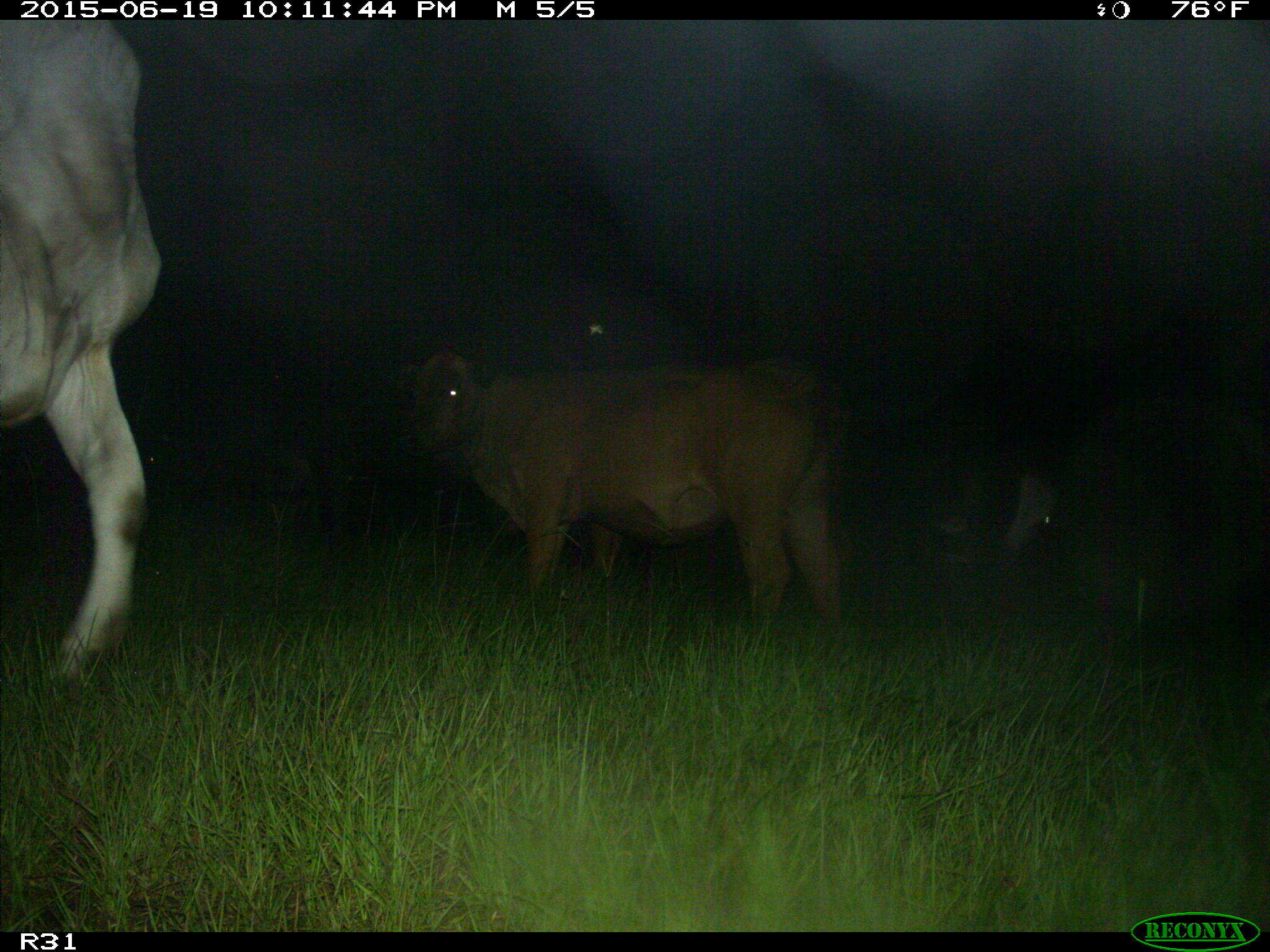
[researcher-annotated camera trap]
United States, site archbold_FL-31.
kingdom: Animalia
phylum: Chordata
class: Mammalia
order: Artiodactyla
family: Bovidae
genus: Bos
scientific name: Bos taurus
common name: domestic cow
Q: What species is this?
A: Bos taurus (domestic cow).